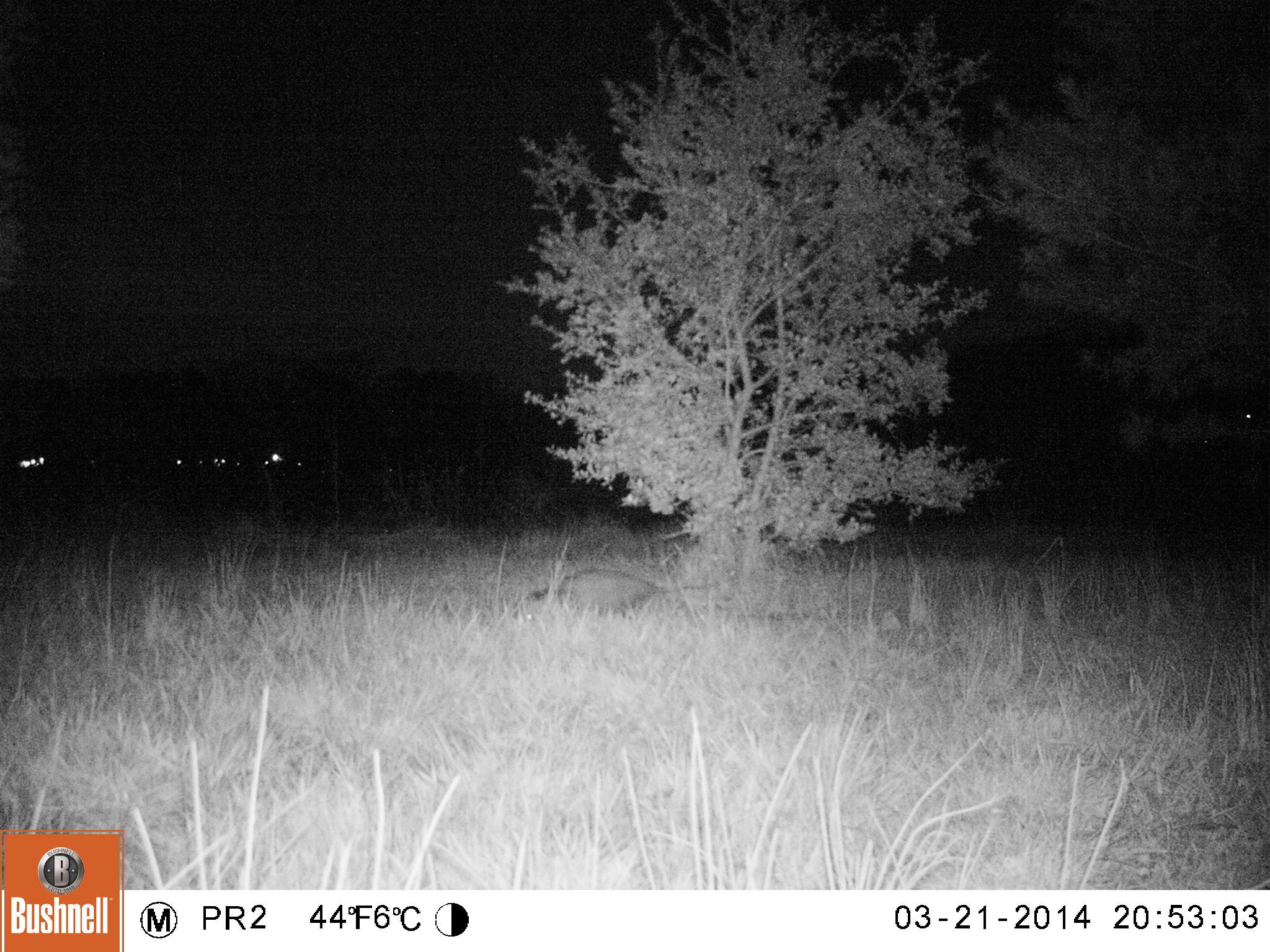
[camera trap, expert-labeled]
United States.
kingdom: Animalia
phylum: Chordata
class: Mammalia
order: Didelphimorphia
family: Didelphidae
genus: Didelphis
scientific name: Didelphis virginiana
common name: virginia opossum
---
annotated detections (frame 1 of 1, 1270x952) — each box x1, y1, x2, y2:
Virginia Opossum: 515, 564, 712, 624